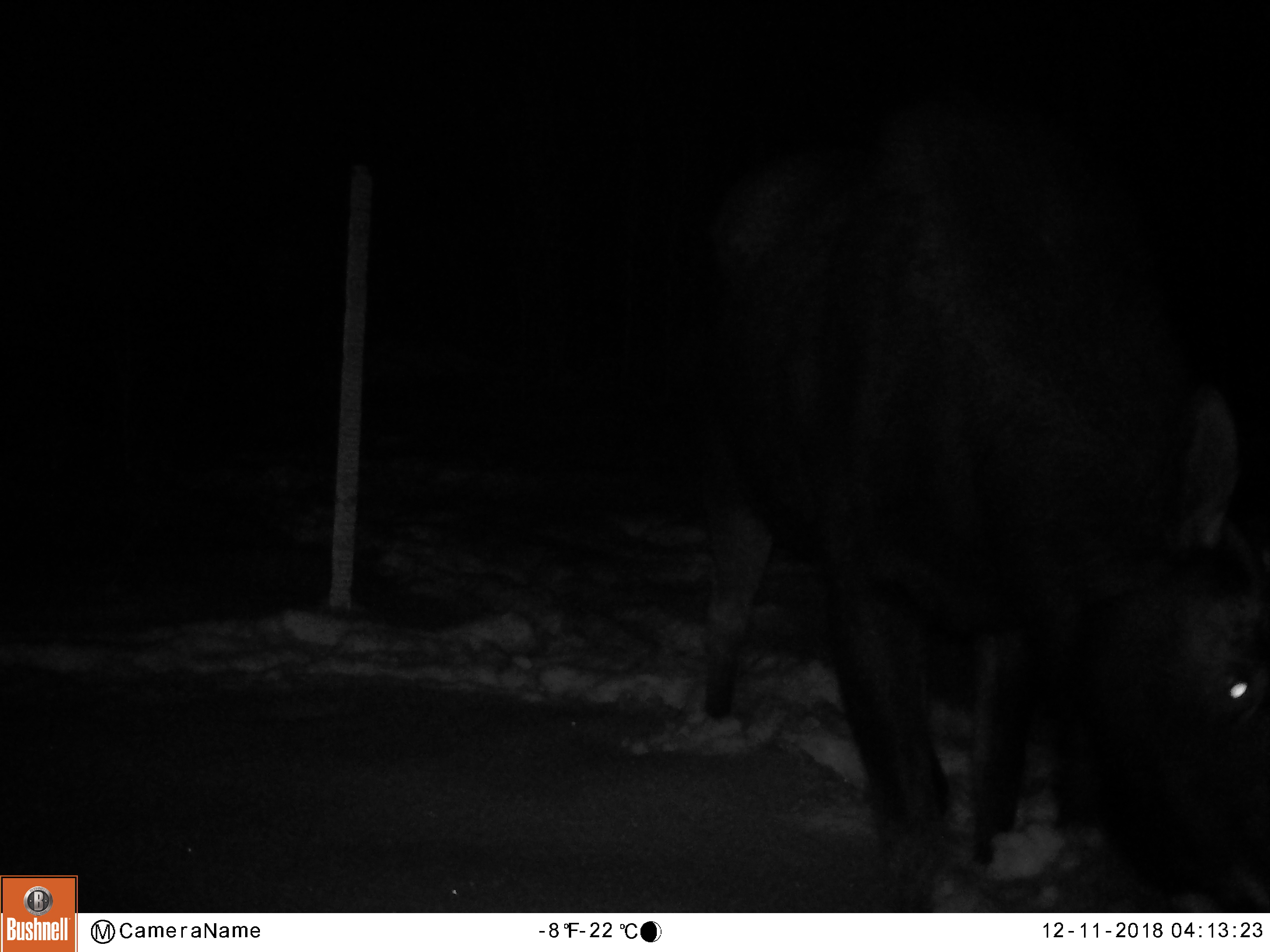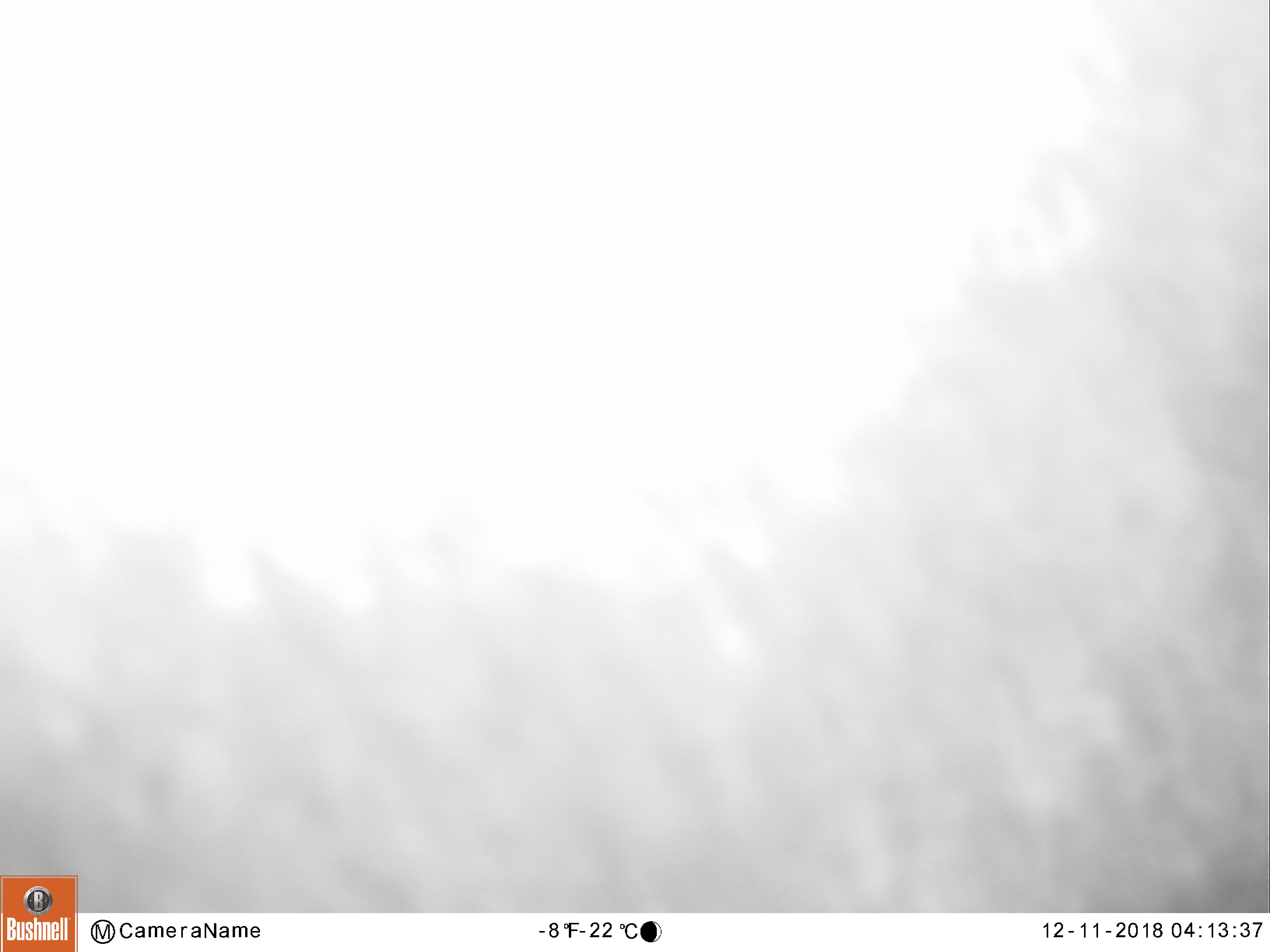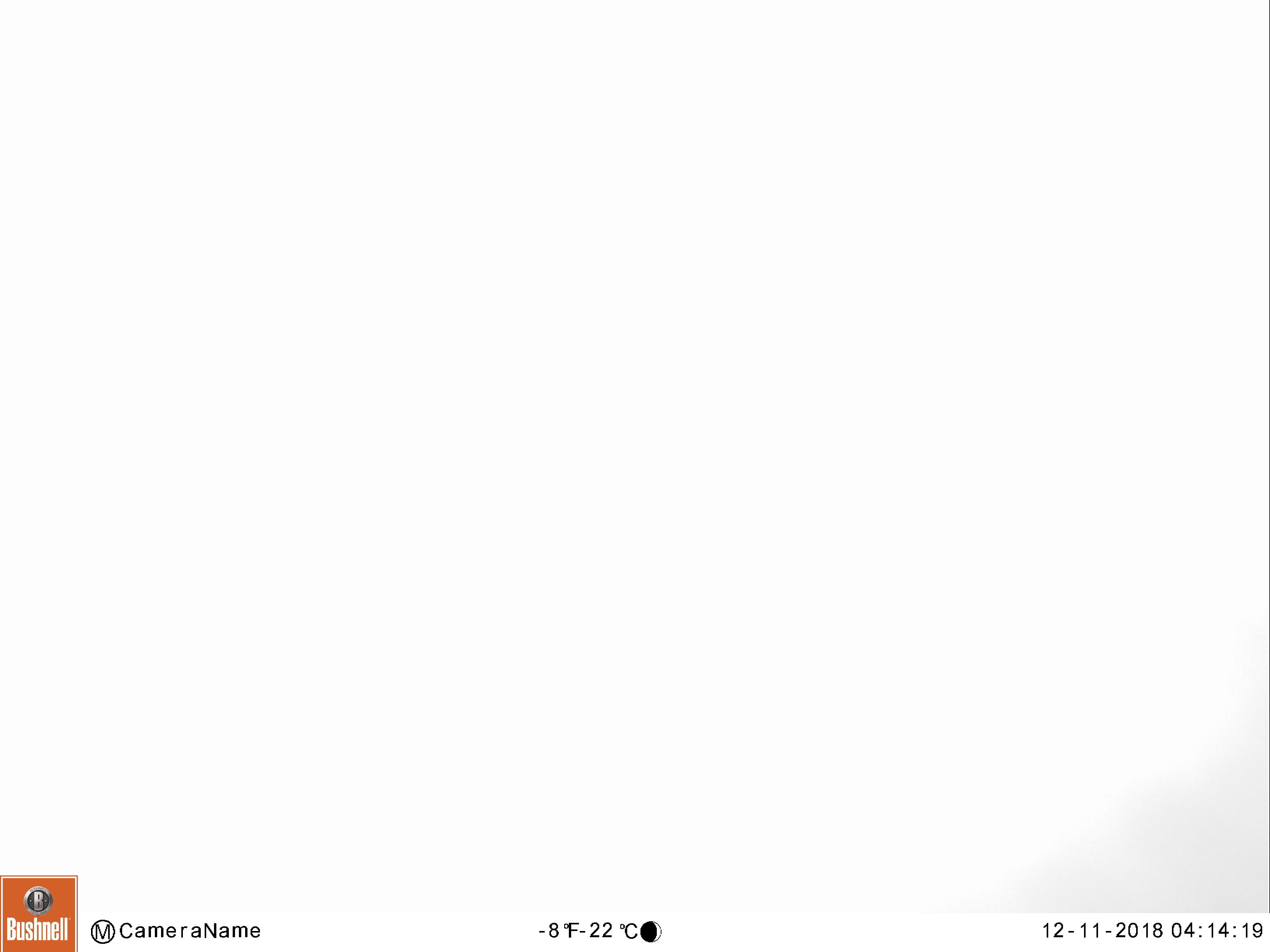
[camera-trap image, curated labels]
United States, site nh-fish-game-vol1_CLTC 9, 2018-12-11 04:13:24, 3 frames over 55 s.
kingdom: Animalia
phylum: Chordata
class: Mammalia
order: Artiodactyla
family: Cervidae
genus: Alces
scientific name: Alces alces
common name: moose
Moose (Alces alces).